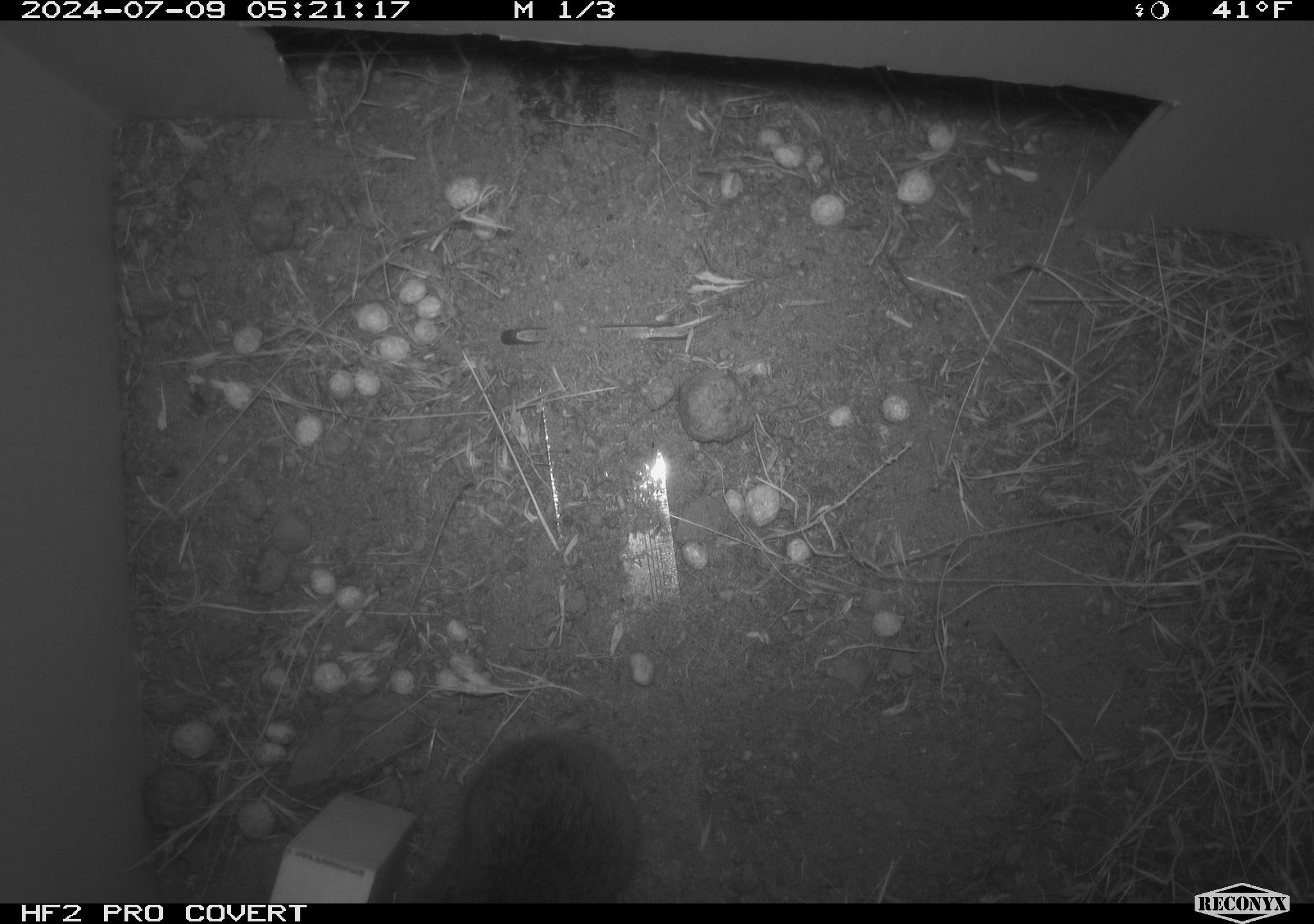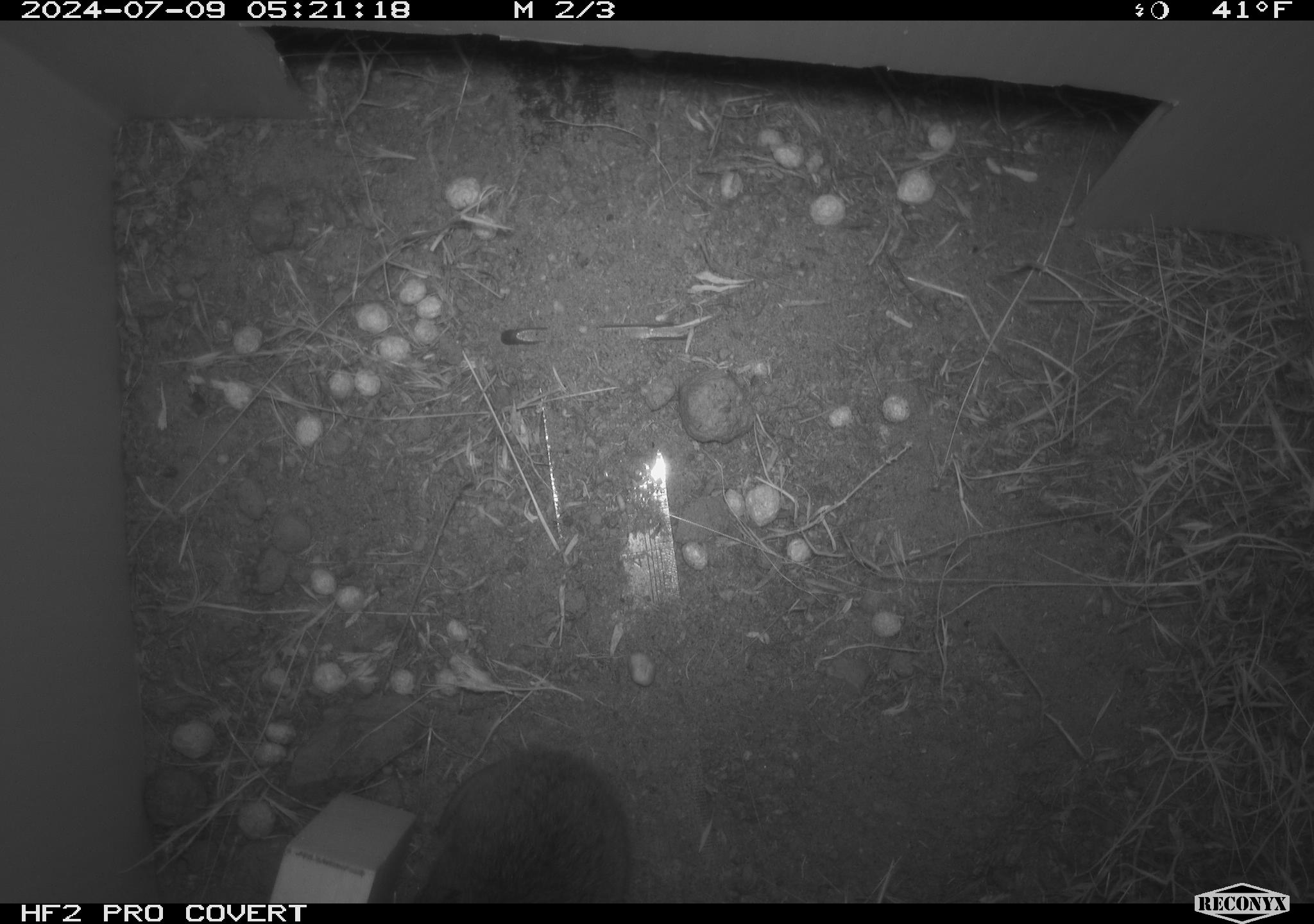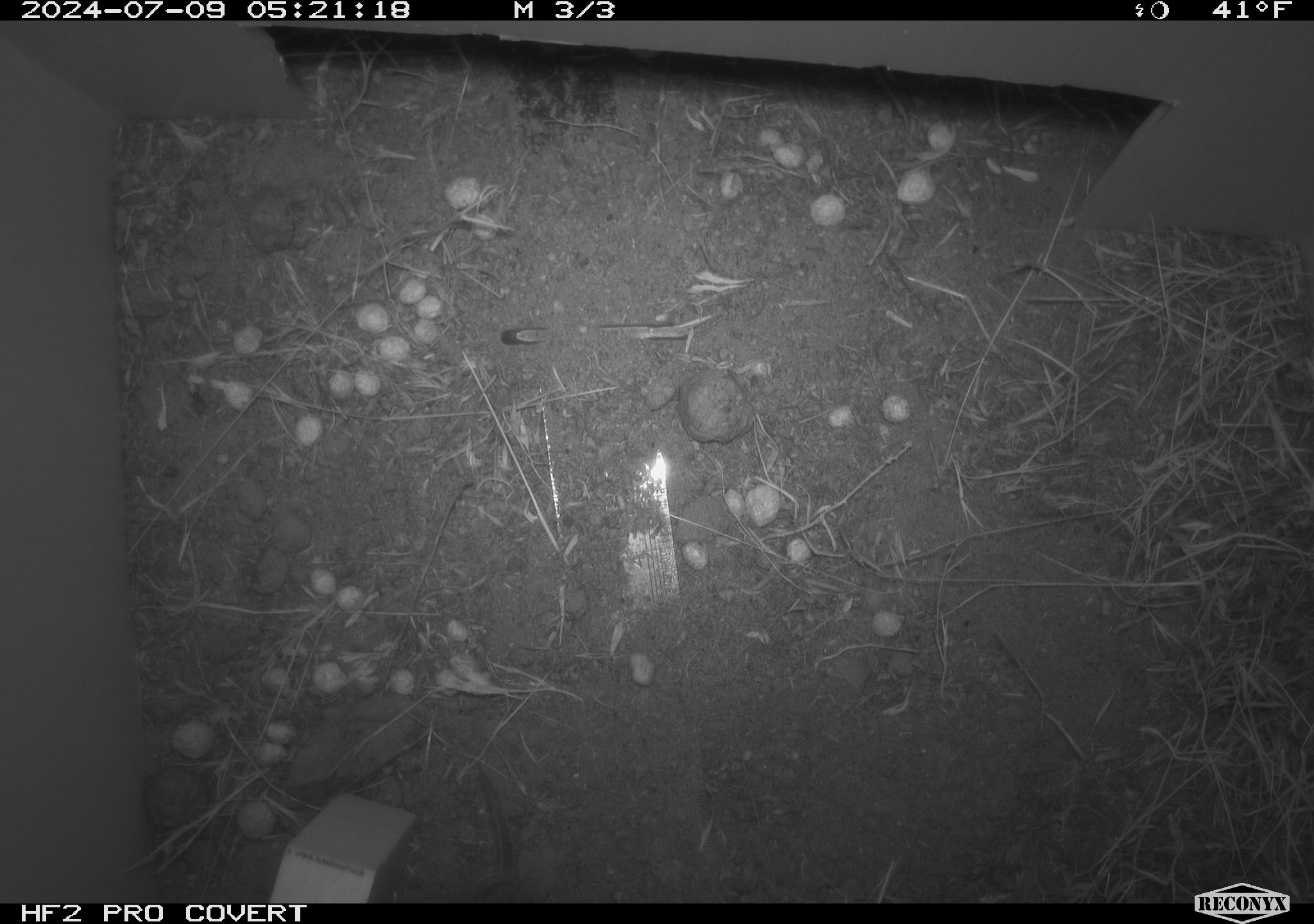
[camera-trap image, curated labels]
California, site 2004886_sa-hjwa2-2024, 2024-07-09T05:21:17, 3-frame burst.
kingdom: Animalia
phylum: Chordata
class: Mammalia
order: Rodentia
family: Cricetidae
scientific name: Cricetidae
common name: hamsters, voles, lemmings, and allies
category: cricetidae family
Cricetidae family (hamsters, voles, lemmings, and allies) (Cricetidae).